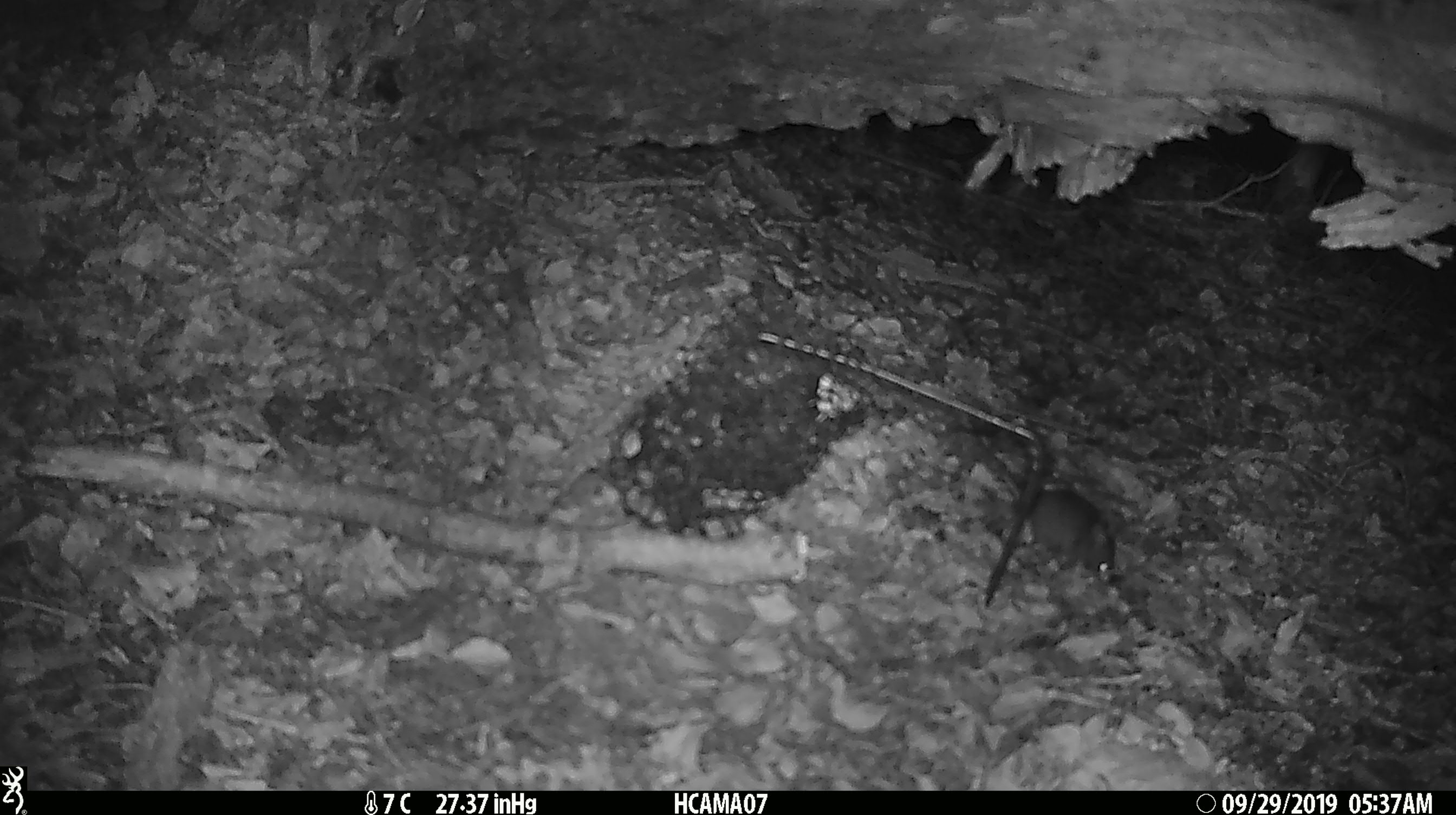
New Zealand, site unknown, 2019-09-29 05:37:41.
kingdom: Animalia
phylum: Chordata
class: Mammalia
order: Rodentia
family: Muridae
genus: Mus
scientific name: Mus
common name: mouse